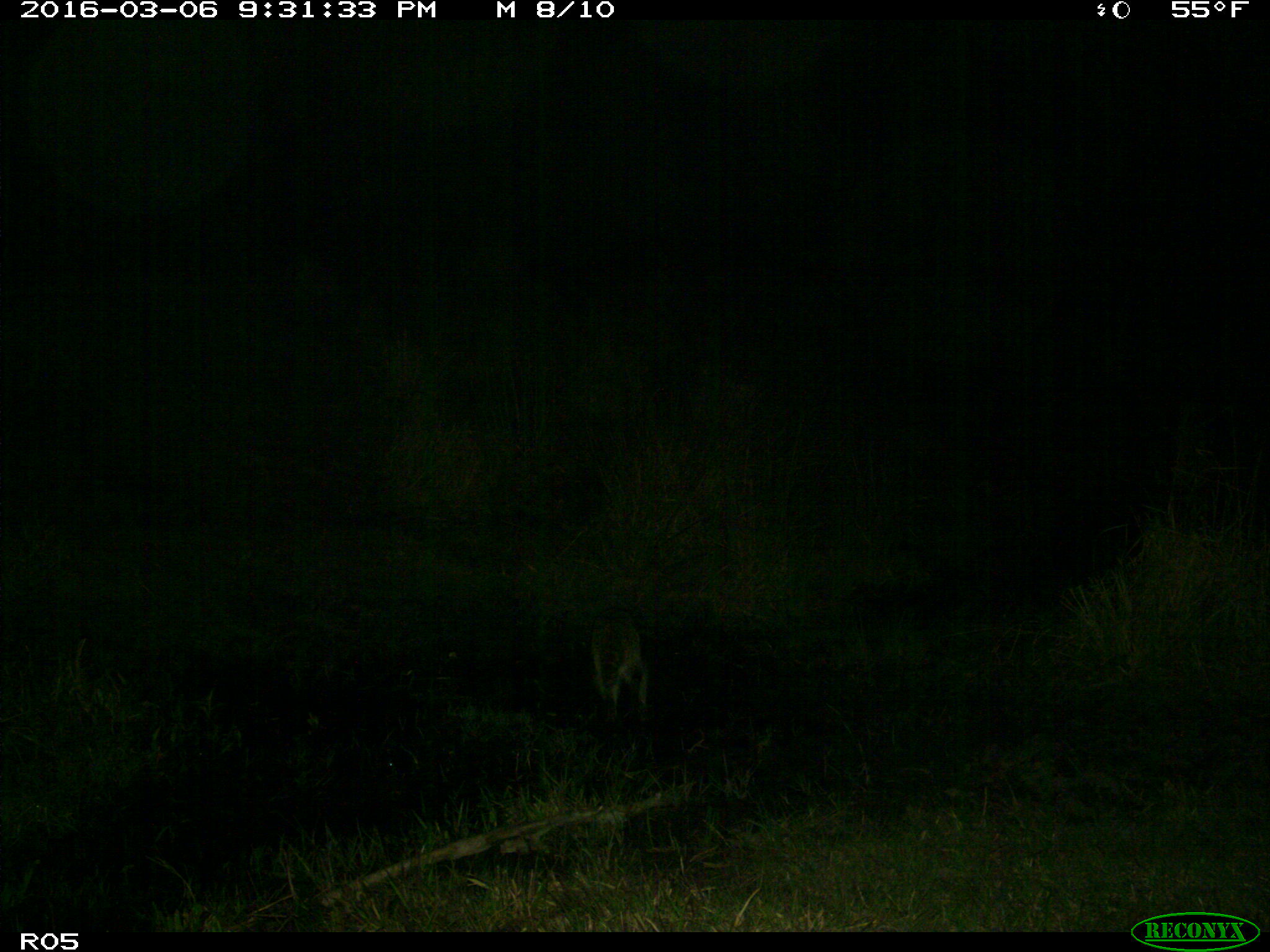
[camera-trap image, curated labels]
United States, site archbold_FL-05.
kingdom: Animalia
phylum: Chordata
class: Mammalia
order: Carnivora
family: Procyonidae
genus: Procyon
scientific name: Procyon lotor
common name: common raccoon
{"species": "Procyon lotor (common raccoon)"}